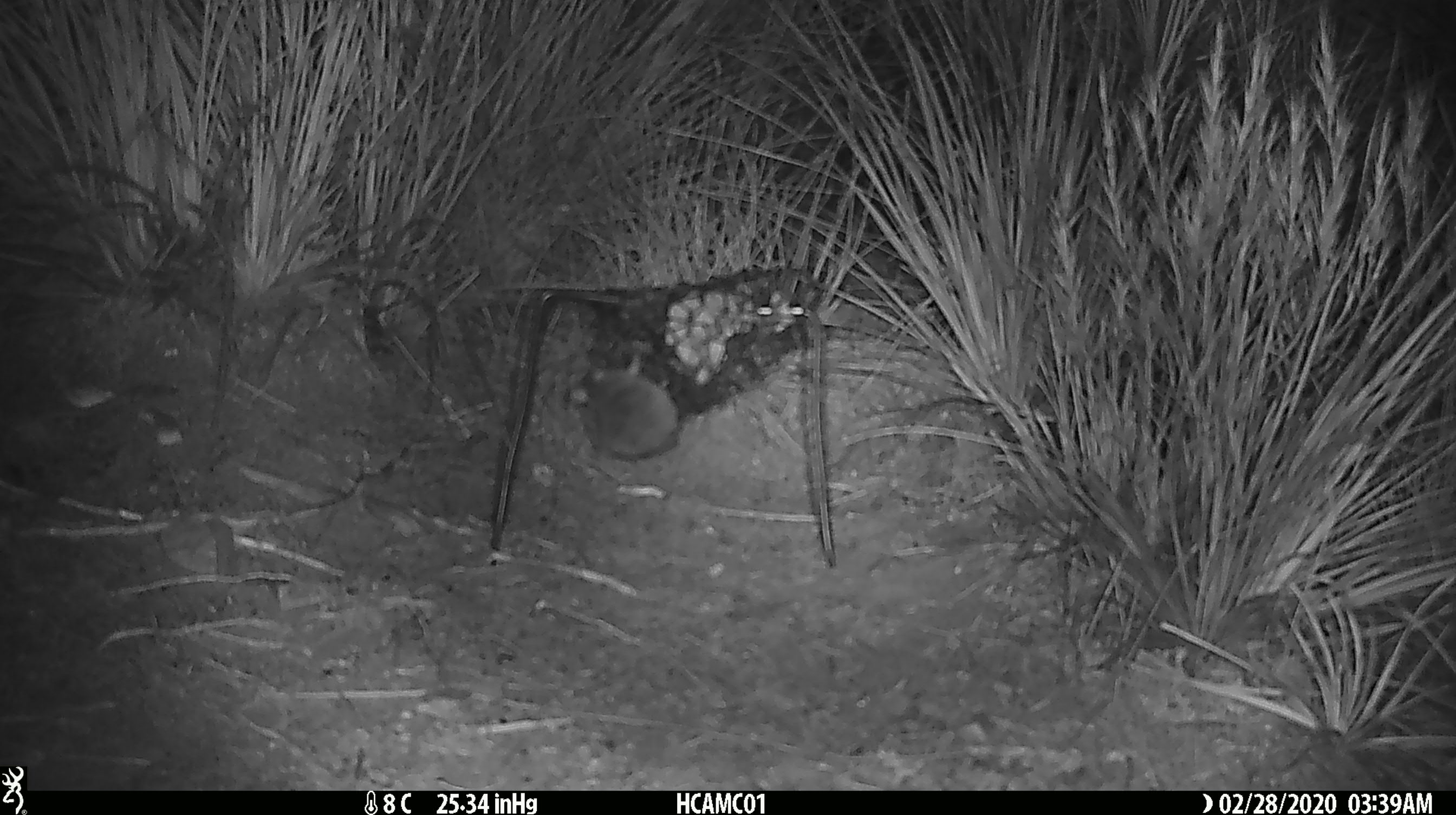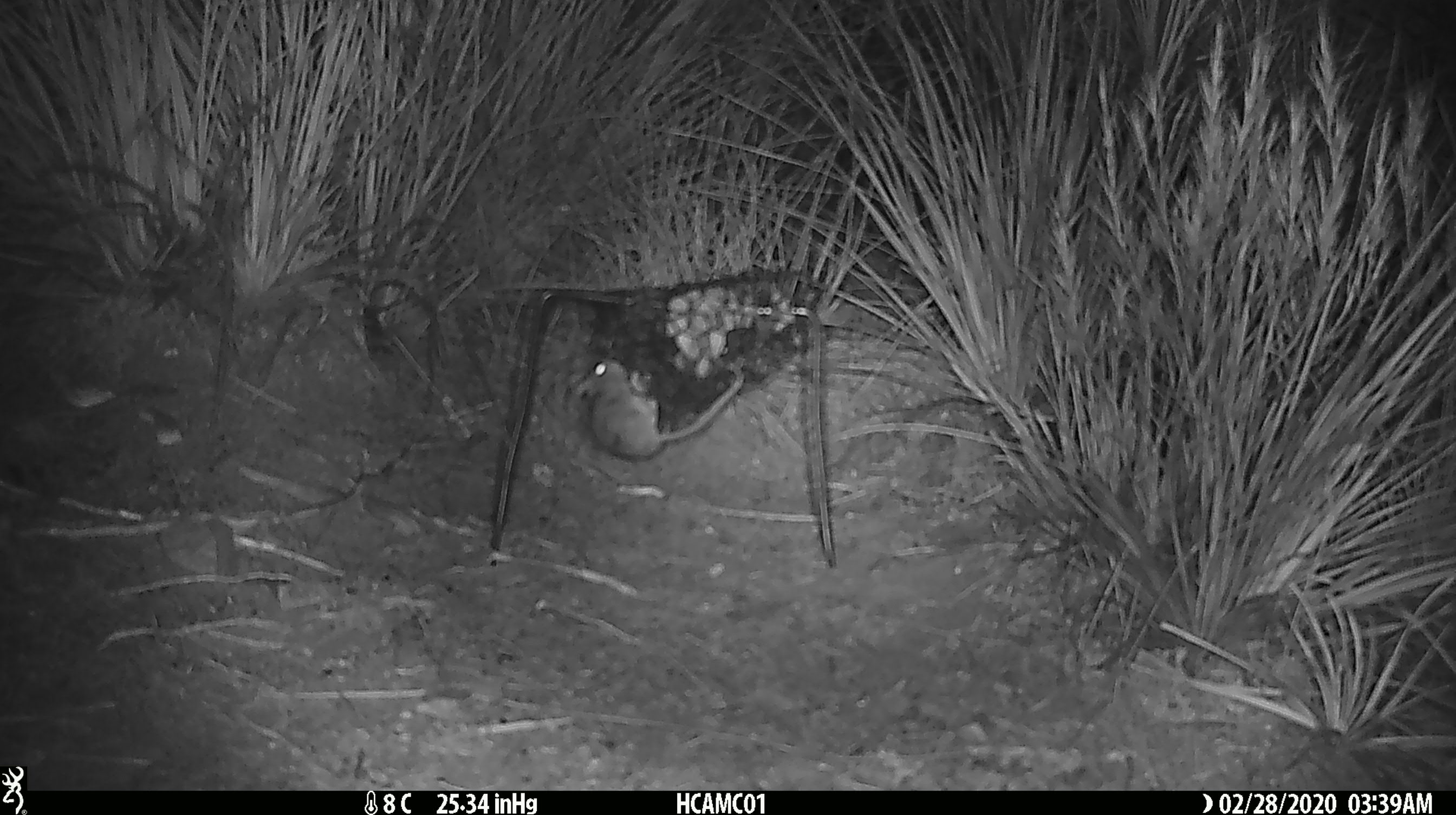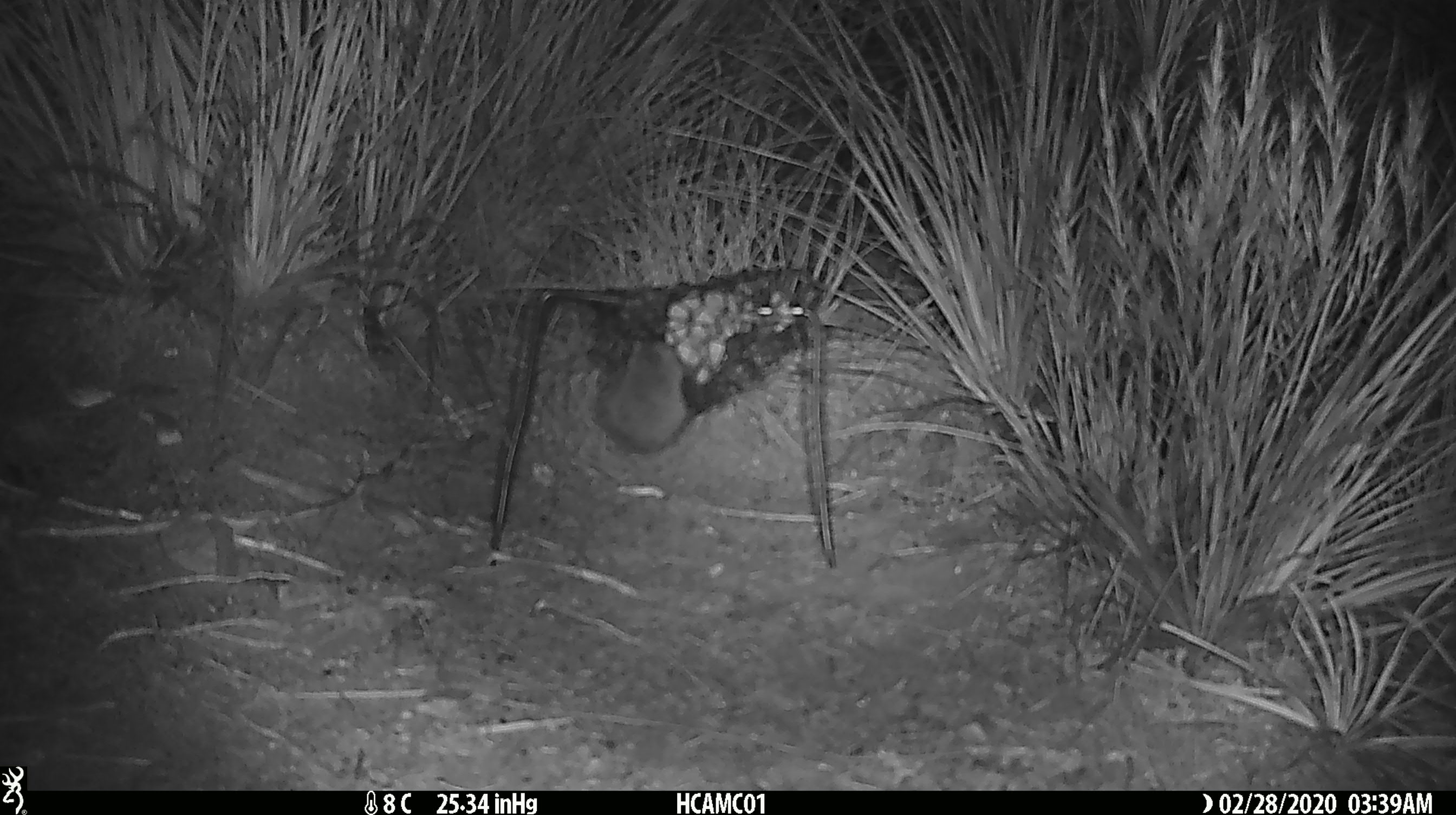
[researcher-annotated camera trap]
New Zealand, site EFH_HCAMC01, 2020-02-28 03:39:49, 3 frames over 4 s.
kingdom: Animalia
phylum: Chordata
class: Mammalia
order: Rodentia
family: Muridae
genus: Mus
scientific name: Mus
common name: mouse